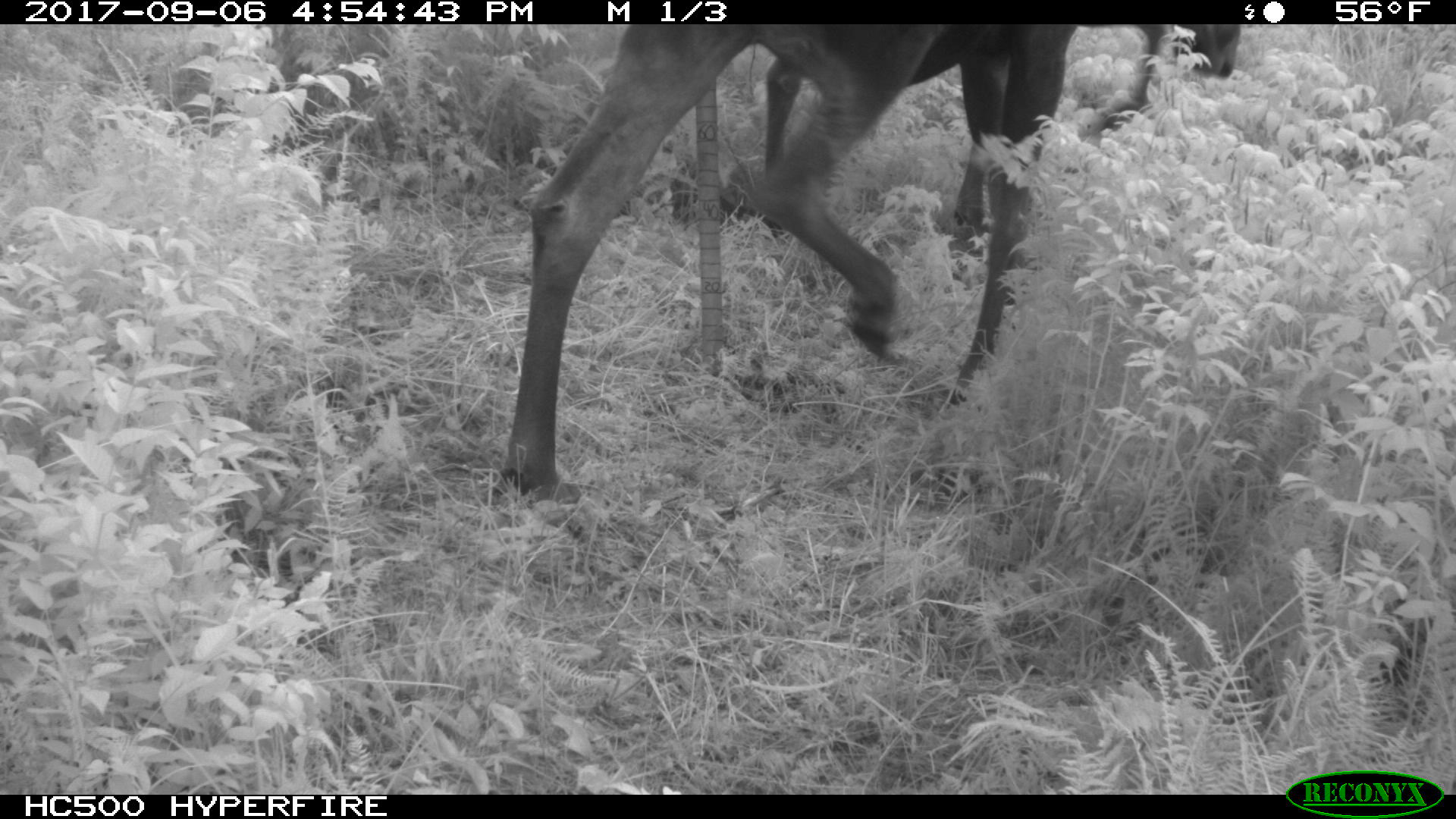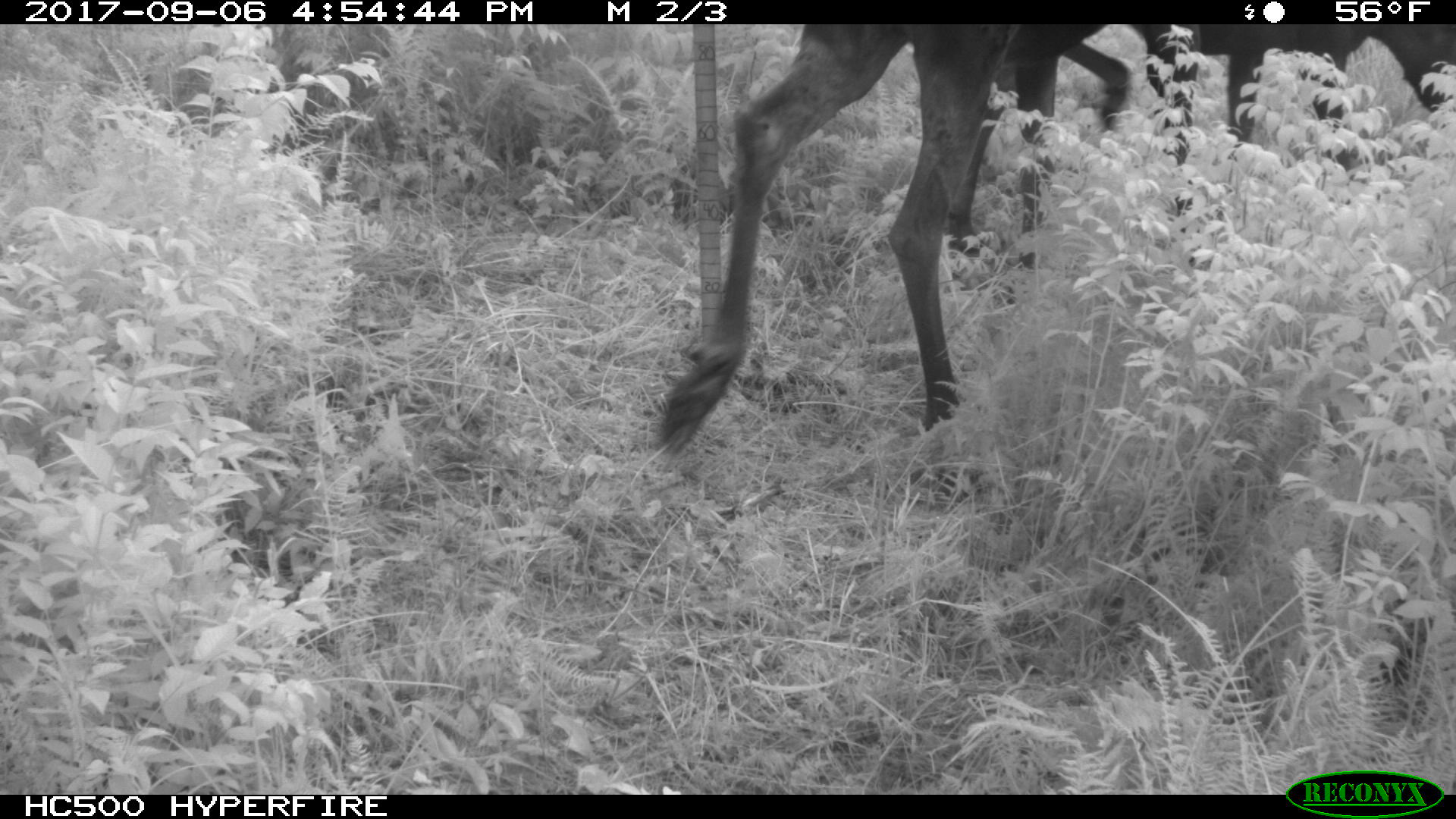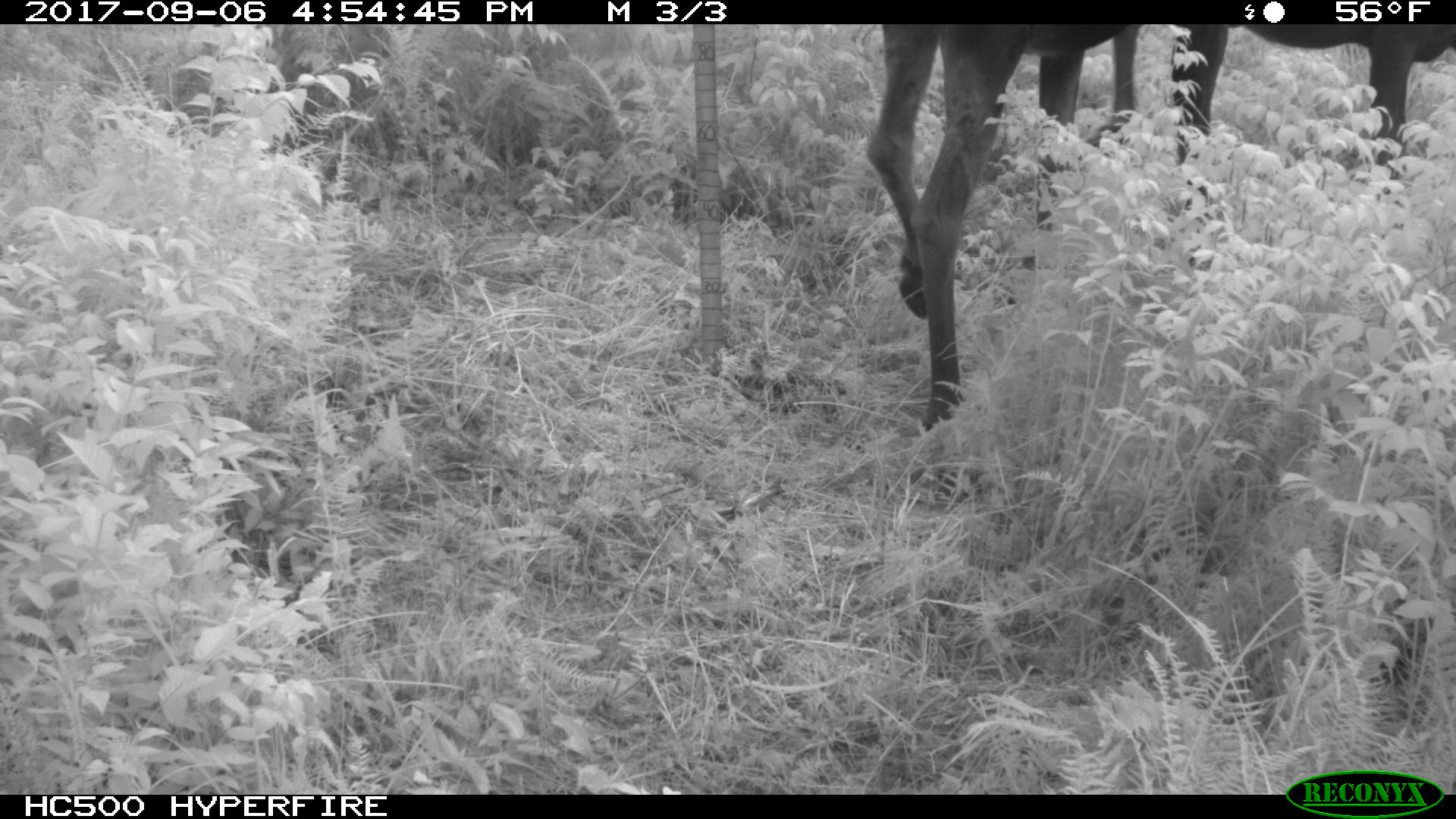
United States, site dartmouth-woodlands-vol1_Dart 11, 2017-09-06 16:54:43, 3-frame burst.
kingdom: Animalia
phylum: Chordata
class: Mammalia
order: Artiodactyla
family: Cervidae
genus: Alces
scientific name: Alces alces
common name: moose